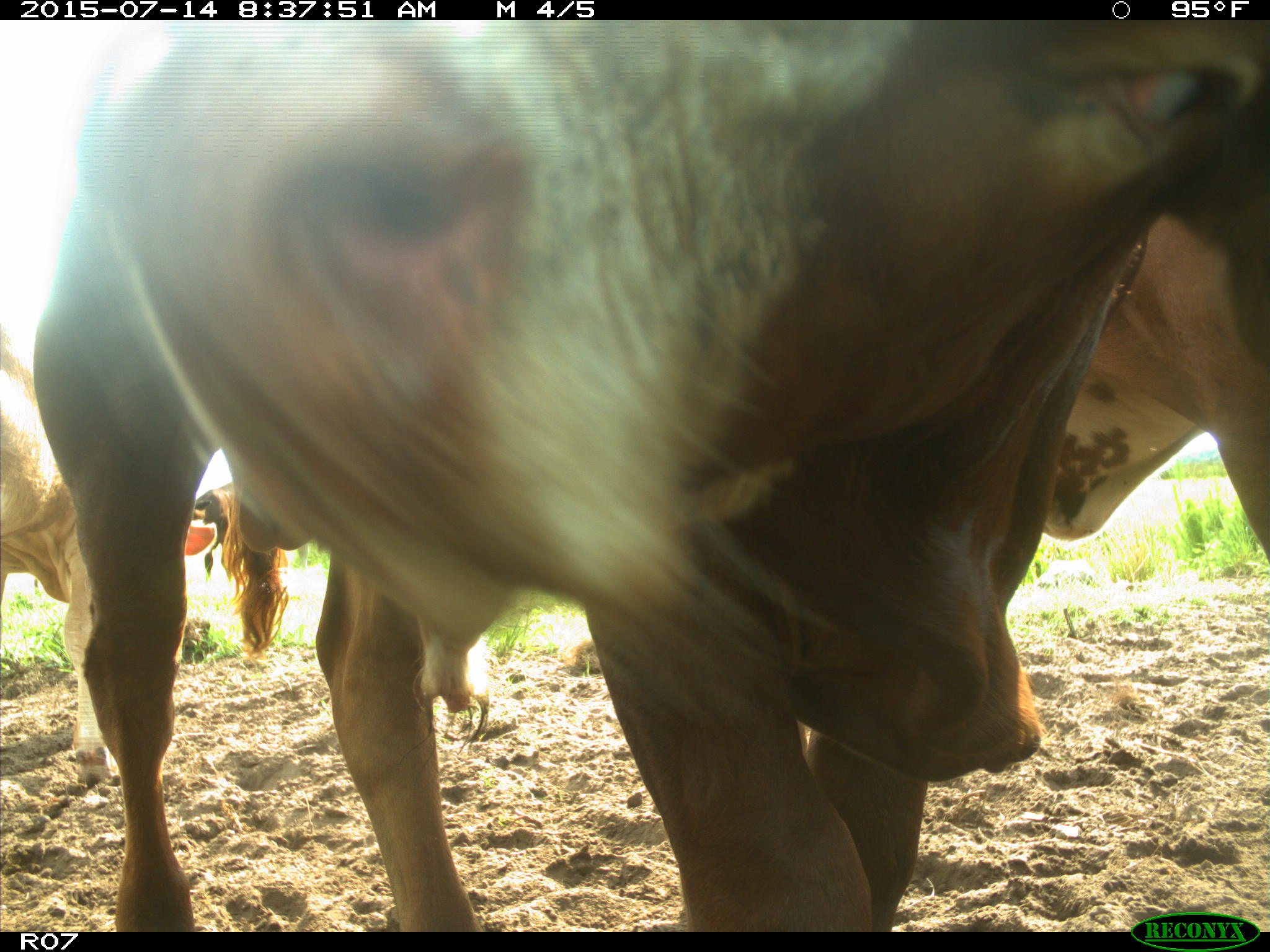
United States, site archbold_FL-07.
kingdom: Animalia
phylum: Chordata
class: Mammalia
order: Artiodactyla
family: Bovidae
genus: Bos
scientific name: Bos taurus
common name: domestic cow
Bos taurus (domestic cow).